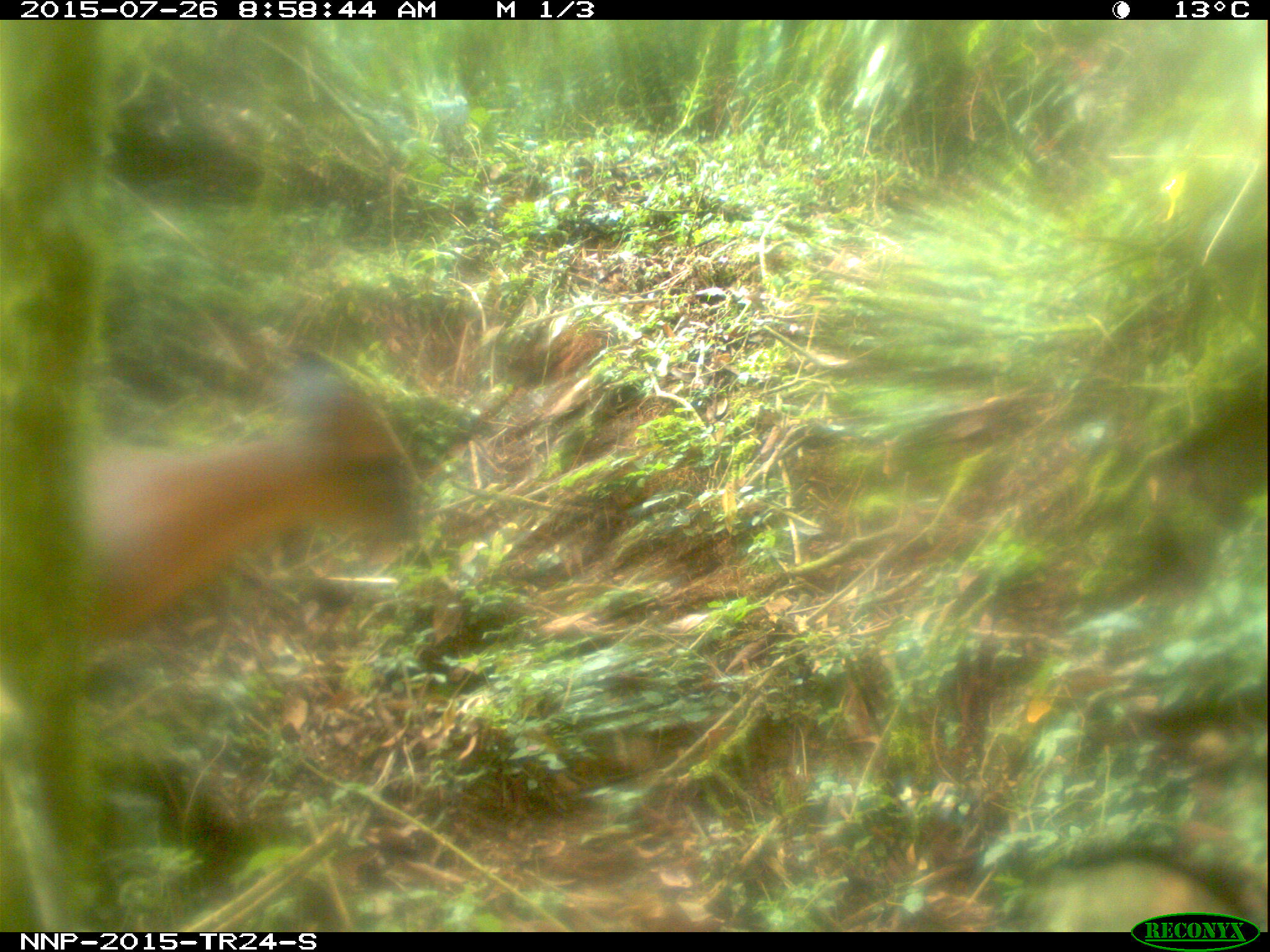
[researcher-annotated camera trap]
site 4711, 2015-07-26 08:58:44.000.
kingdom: Animalia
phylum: Chordata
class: Mammalia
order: Artiodactyla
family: Bovidae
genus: Cephalophus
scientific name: Cephalophus nigrifrons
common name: black-fronted duiker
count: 1